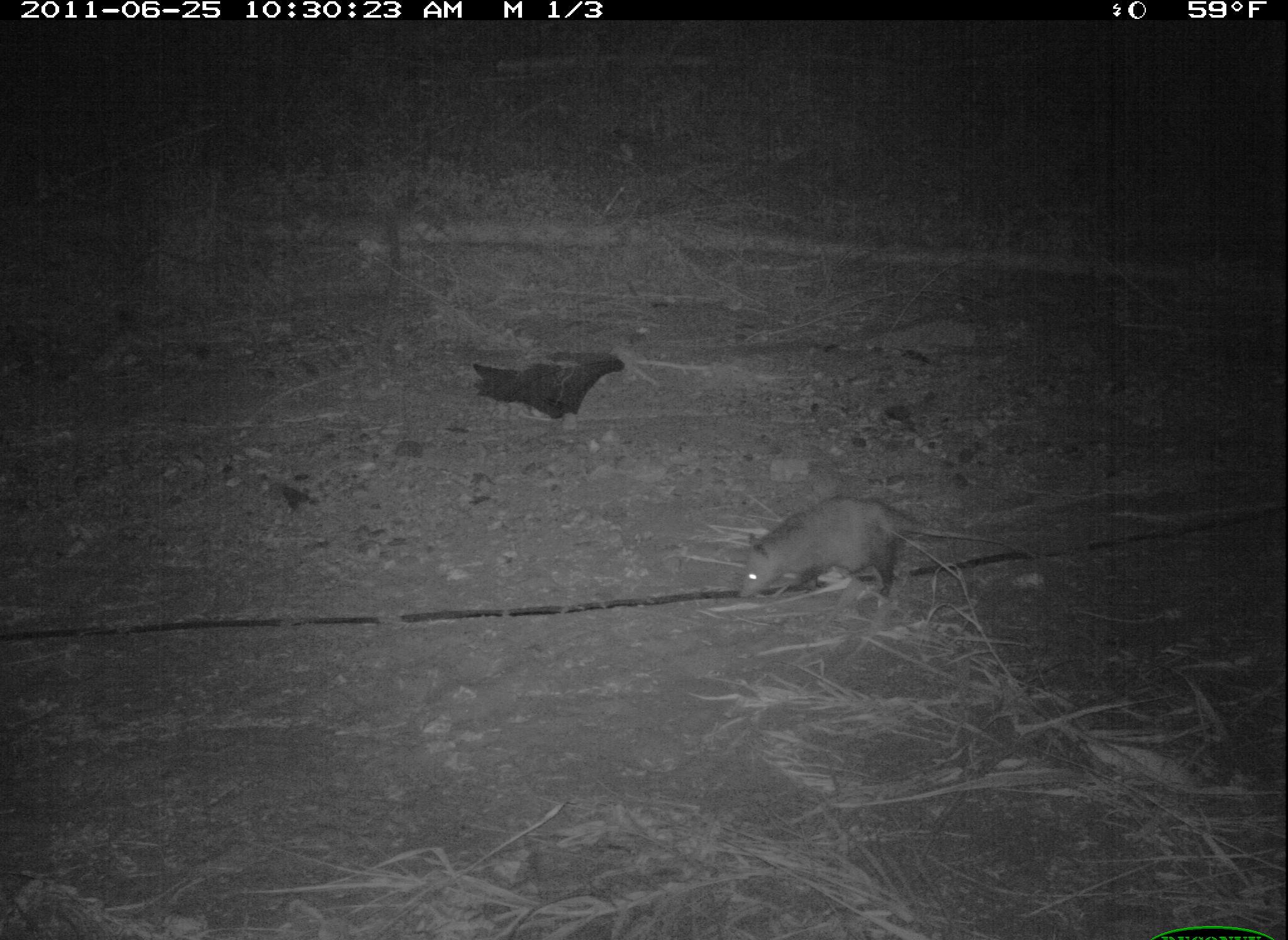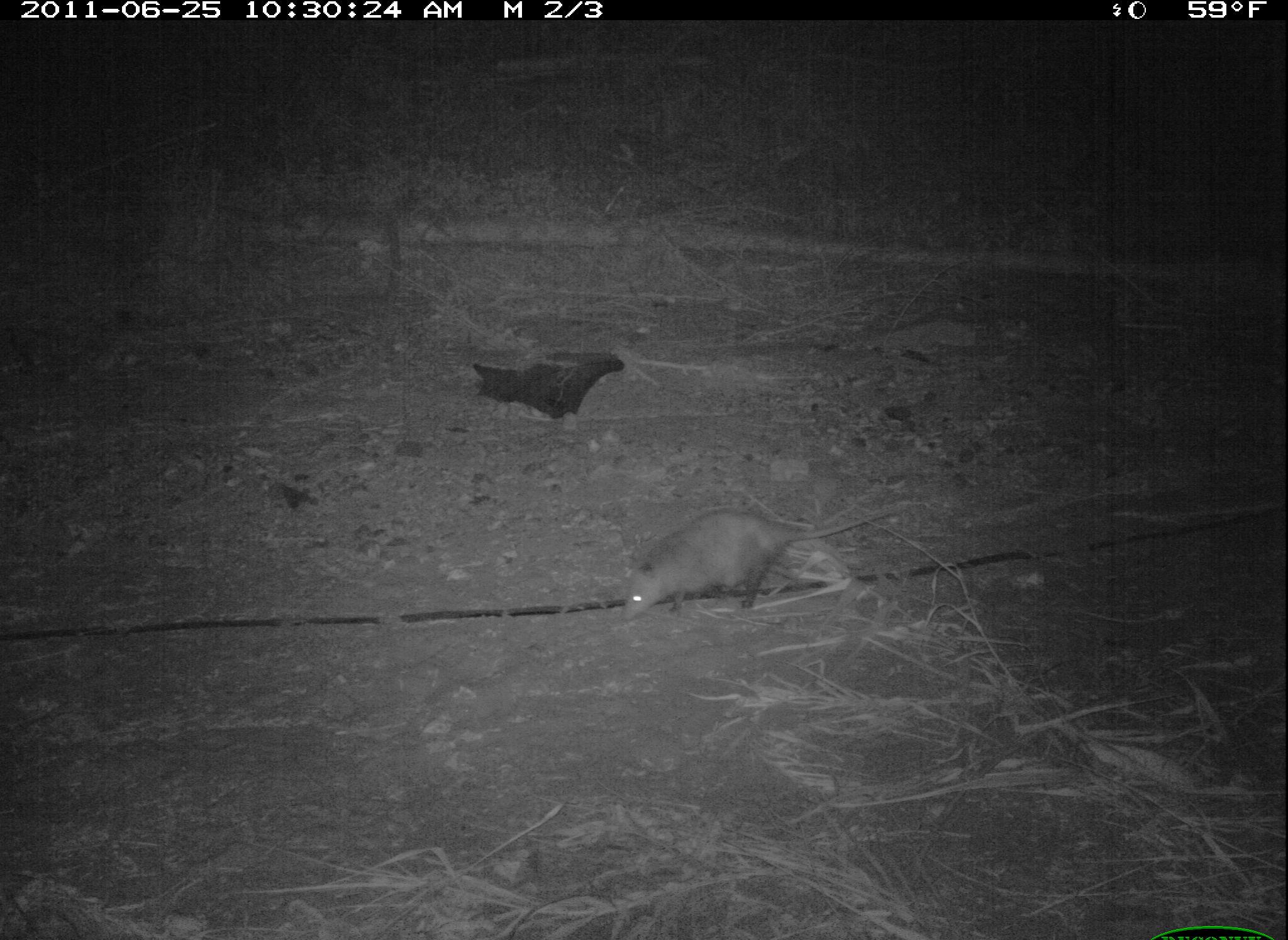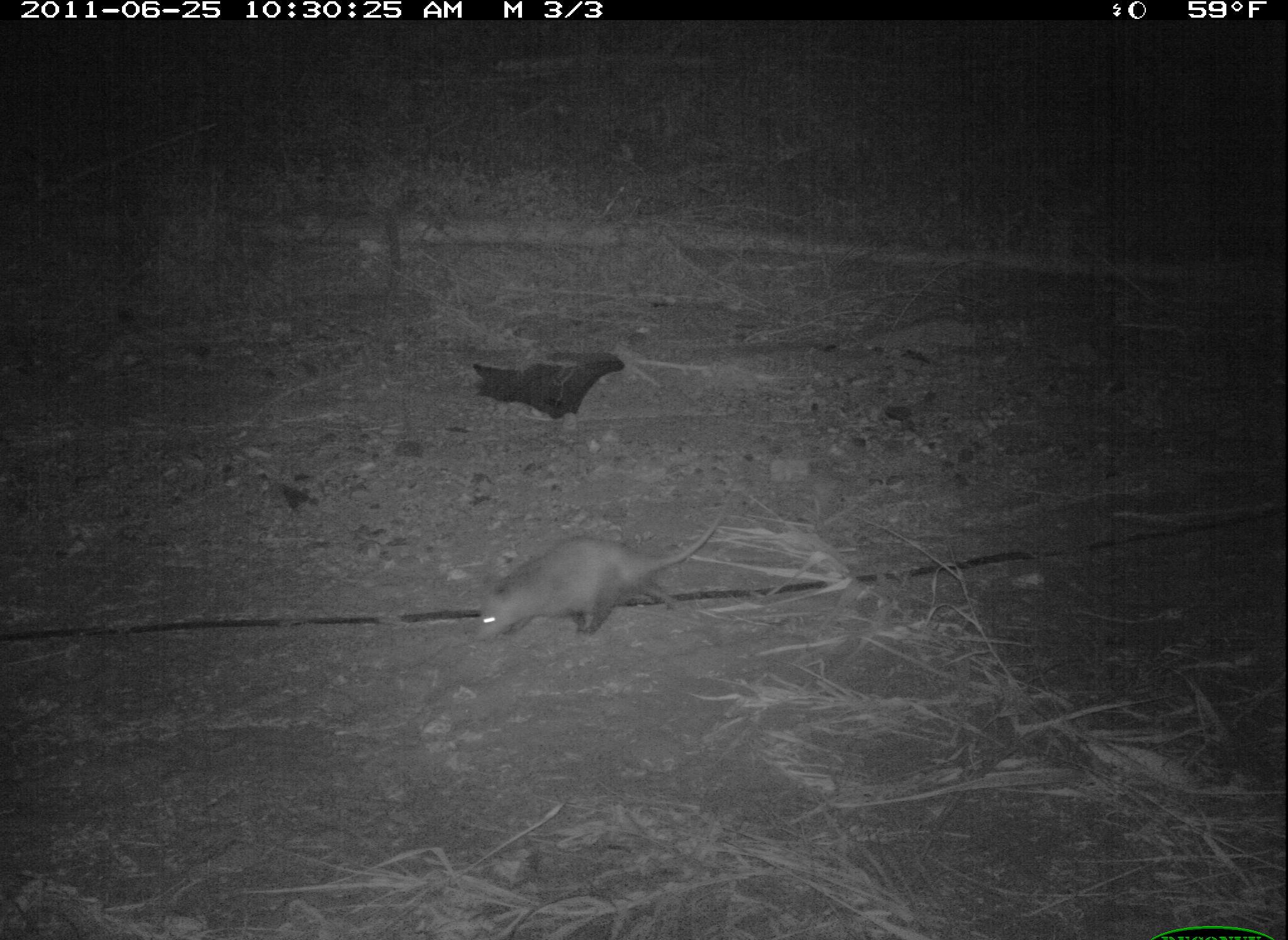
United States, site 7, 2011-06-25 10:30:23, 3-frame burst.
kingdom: Animalia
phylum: Chordata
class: Mammalia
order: Didelphimorphia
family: Didelphidae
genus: Didelphis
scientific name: Didelphis virginiana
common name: virginia opossum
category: opossum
Opossum (virginia opossum) (Didelphis virginiana).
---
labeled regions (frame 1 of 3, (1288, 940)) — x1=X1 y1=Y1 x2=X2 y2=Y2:
opossum: x1=733 y1=480 x2=1048 y2=615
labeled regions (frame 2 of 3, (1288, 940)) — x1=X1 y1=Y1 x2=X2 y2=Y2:
opossum: x1=616 y1=503 x2=902 y2=631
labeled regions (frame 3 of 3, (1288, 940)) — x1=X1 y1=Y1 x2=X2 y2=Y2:
opossum: x1=469 y1=503 x2=729 y2=649